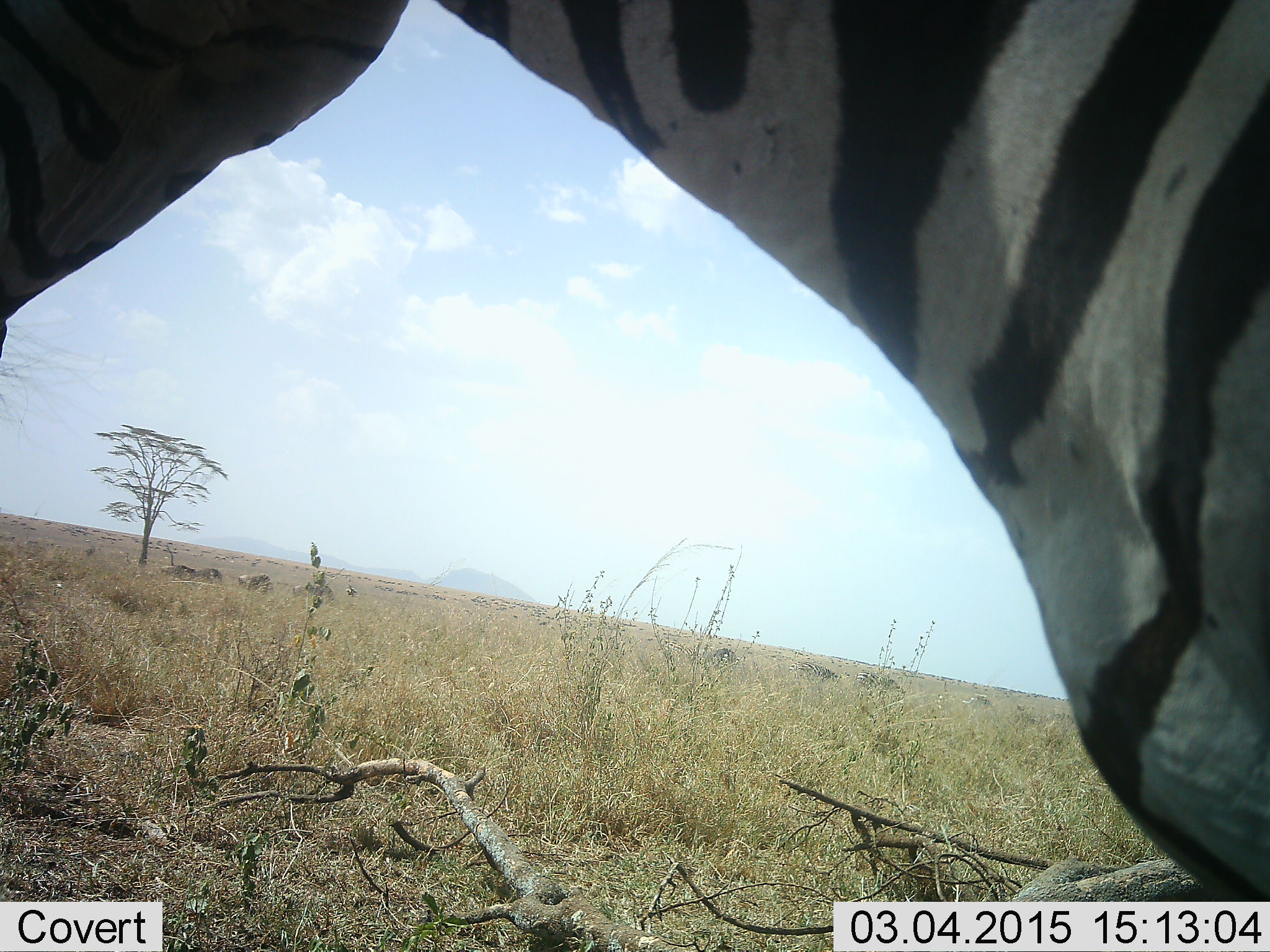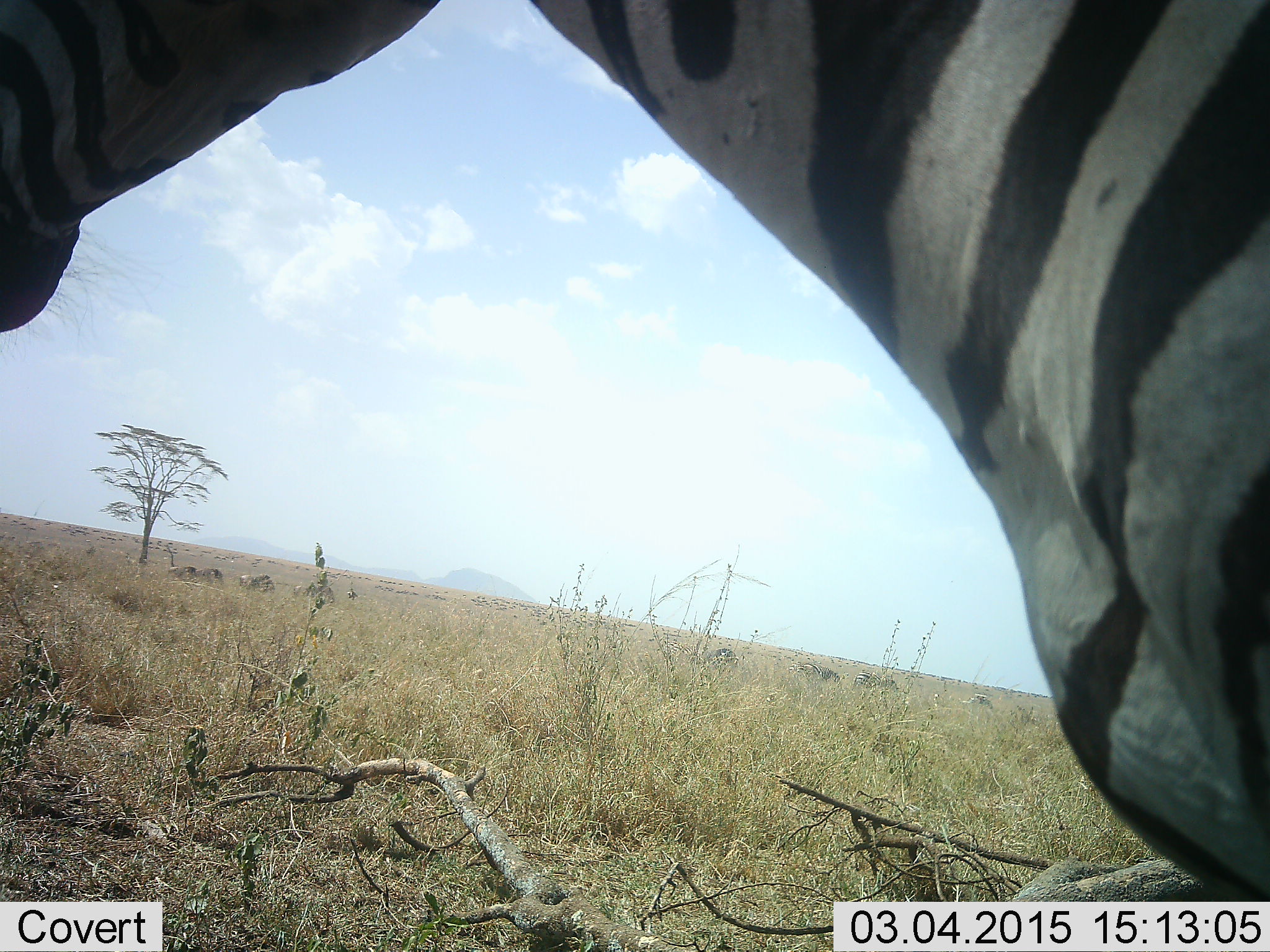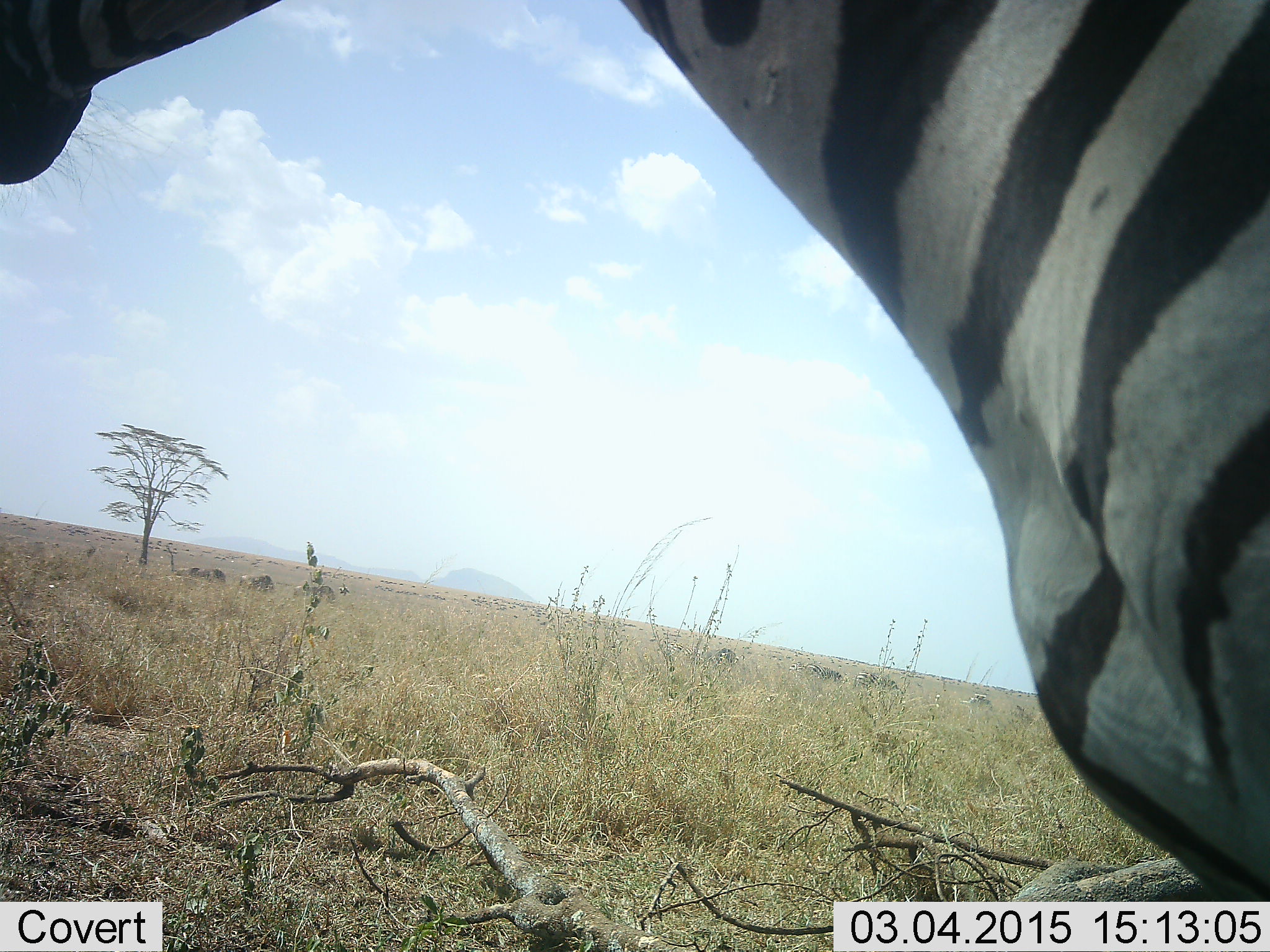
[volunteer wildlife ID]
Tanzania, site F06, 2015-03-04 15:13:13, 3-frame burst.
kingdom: Animalia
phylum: Chordata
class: Mammalia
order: Perissodactyla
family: Equidae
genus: Equus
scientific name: Equus quagga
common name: plains zebra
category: zebra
Zebra (plains zebra) (Equus quagga), count 1. Behavior (volunteer vote fractions): standing 92%, resting 0%, moving 8%, interacting 0%. Young present (vote fraction): 0%. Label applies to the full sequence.